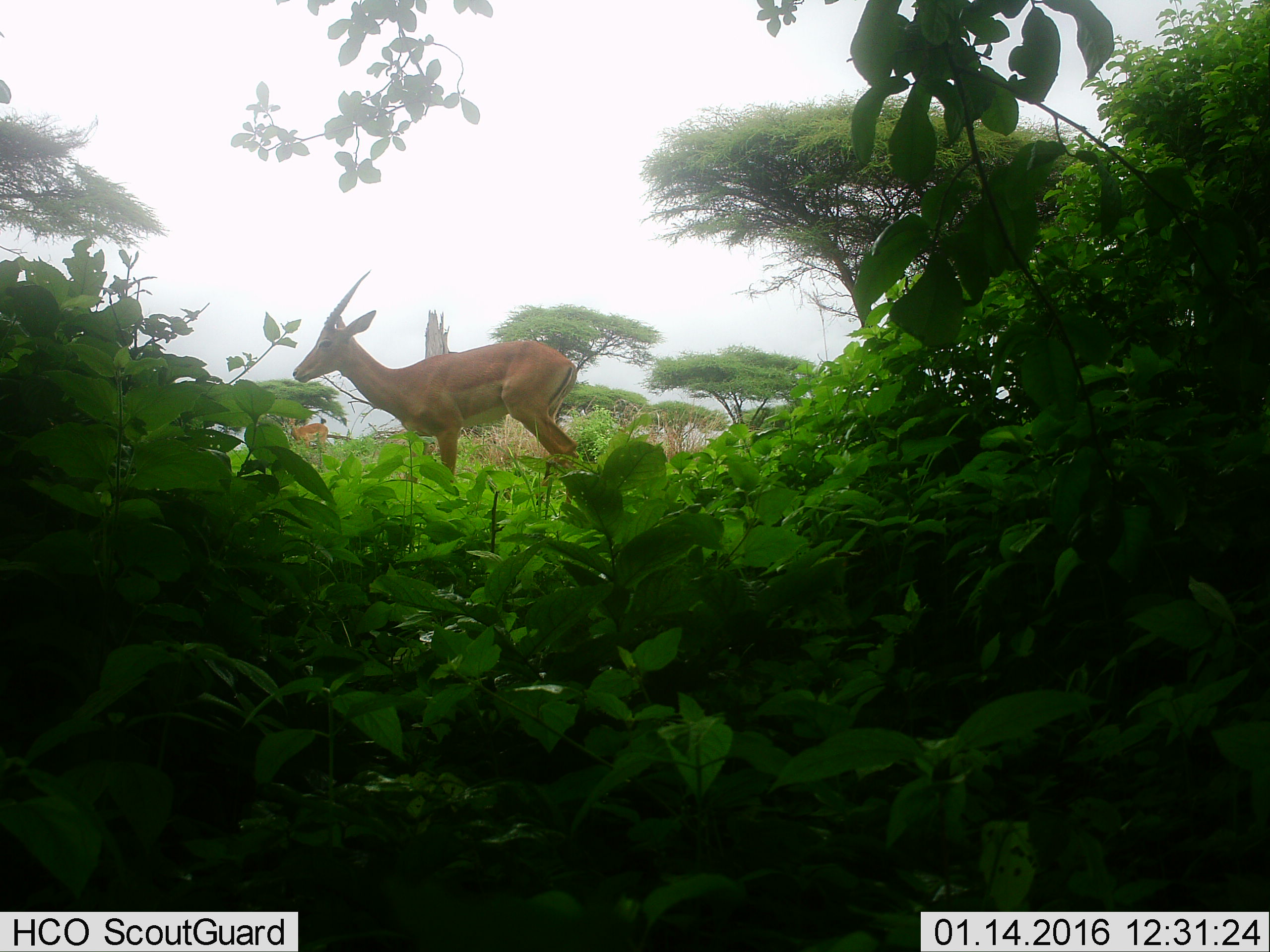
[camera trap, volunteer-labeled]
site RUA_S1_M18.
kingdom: Animalia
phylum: Chordata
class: Mammalia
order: Artiodactyla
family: Bovidae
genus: Aepyceros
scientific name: Aepyceros melampus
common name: impala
Impala (Aepyceros melampus), count 2. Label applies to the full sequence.